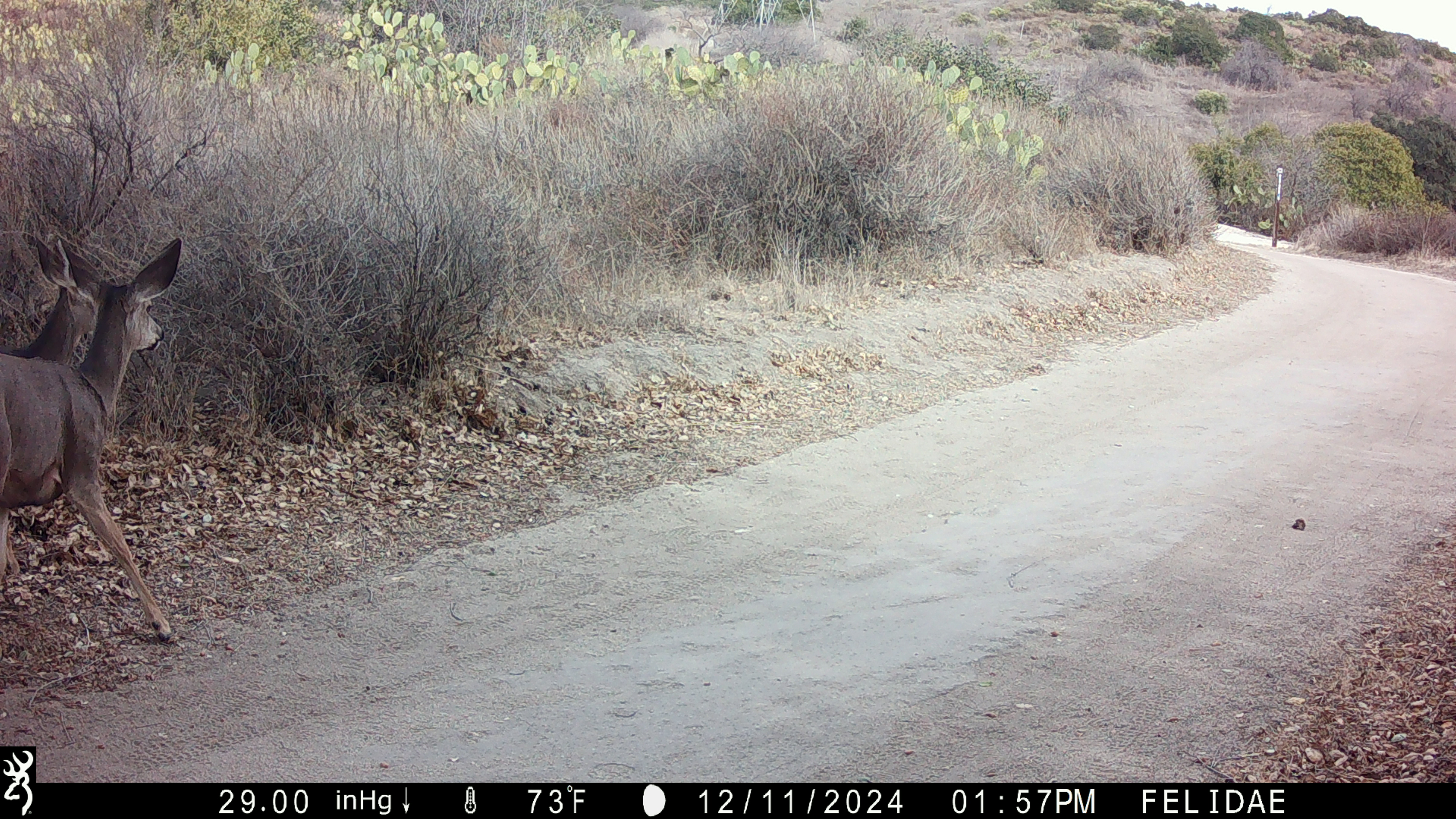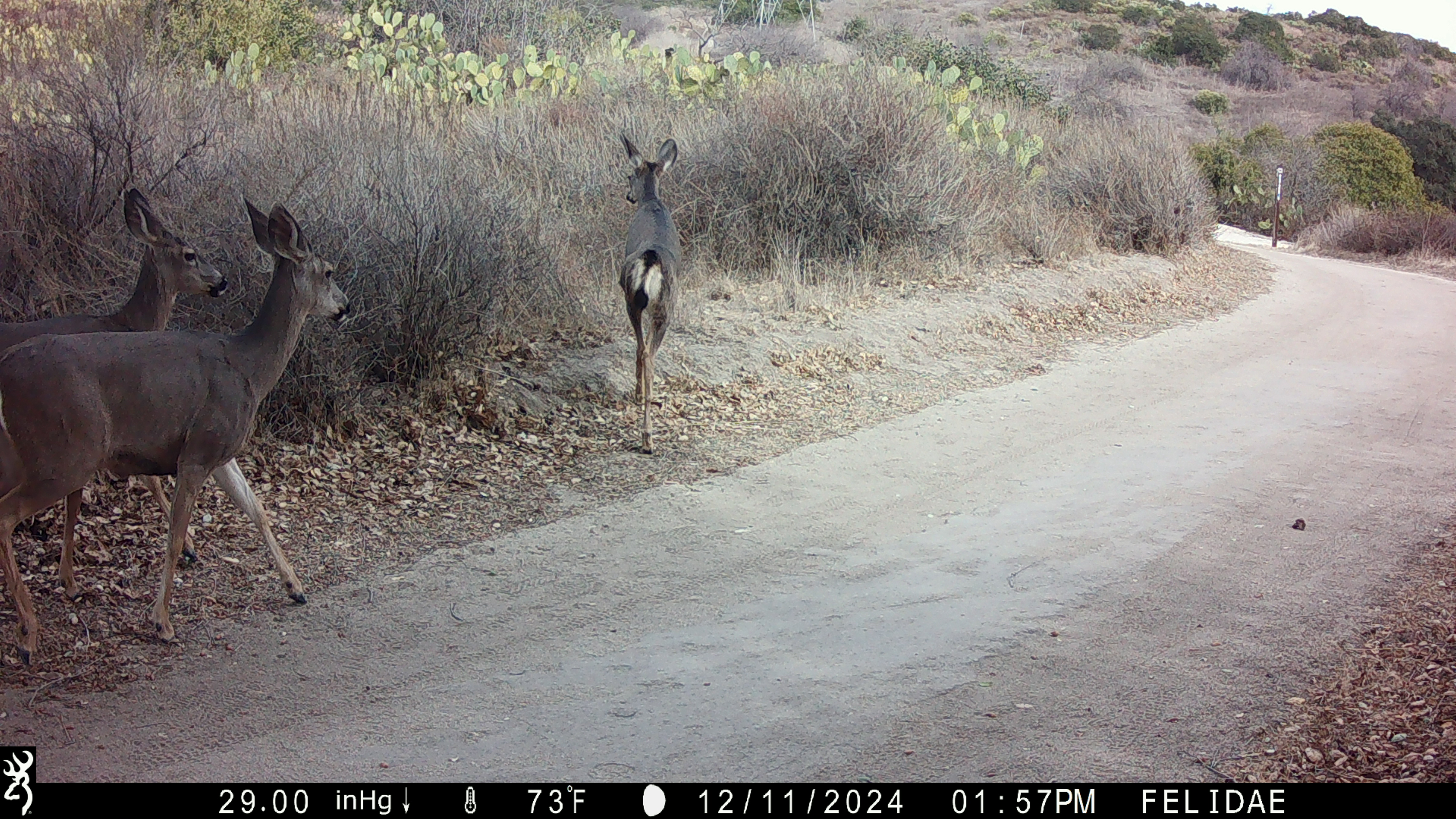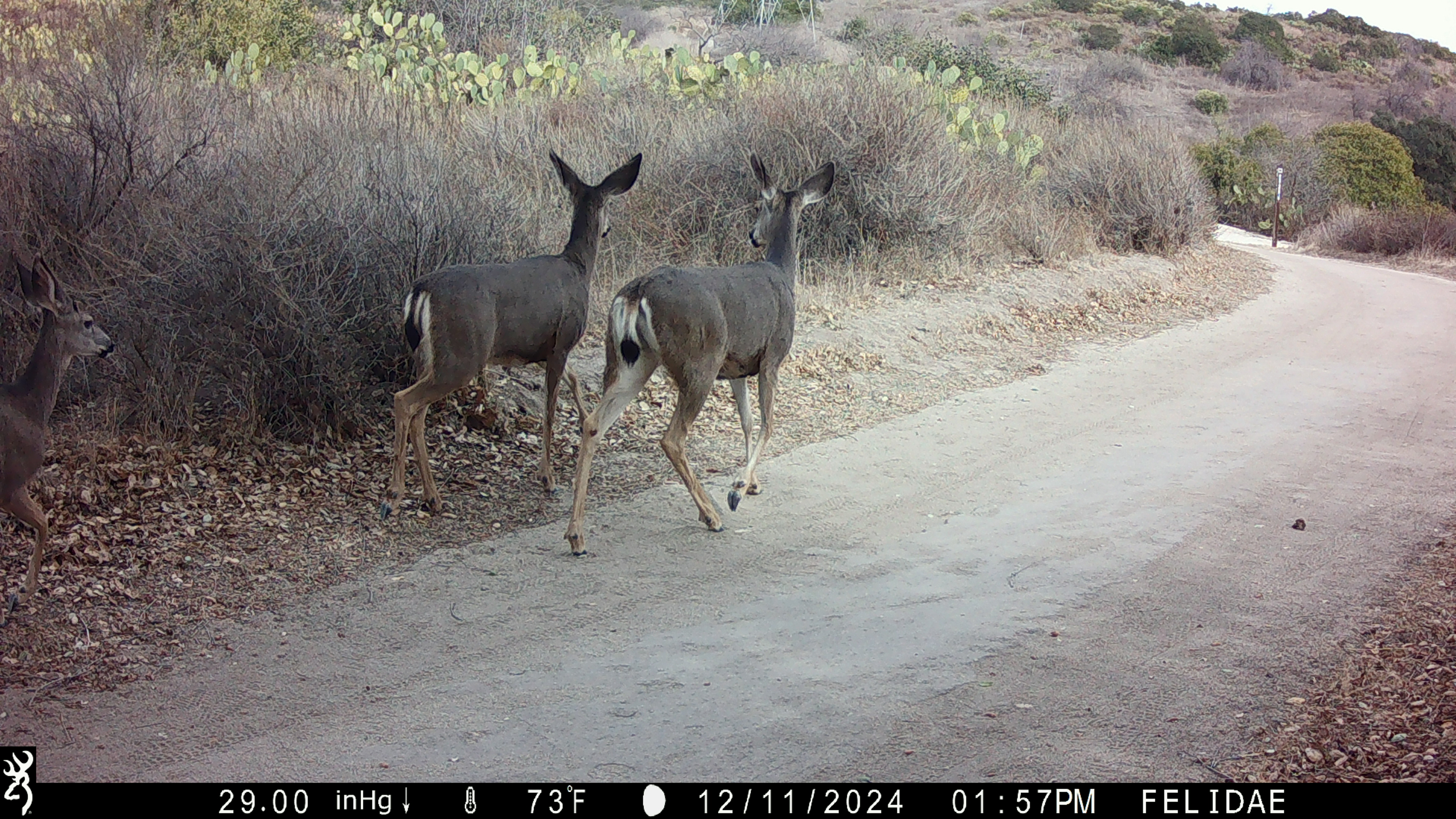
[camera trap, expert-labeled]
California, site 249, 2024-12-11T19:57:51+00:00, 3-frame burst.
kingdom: Animalia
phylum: Chordata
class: Mammalia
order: Artiodactyla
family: Cervidae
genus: Odocoileus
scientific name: Odocoileus hemionus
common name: mule deer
Mule deer (Odocoileus hemionus).